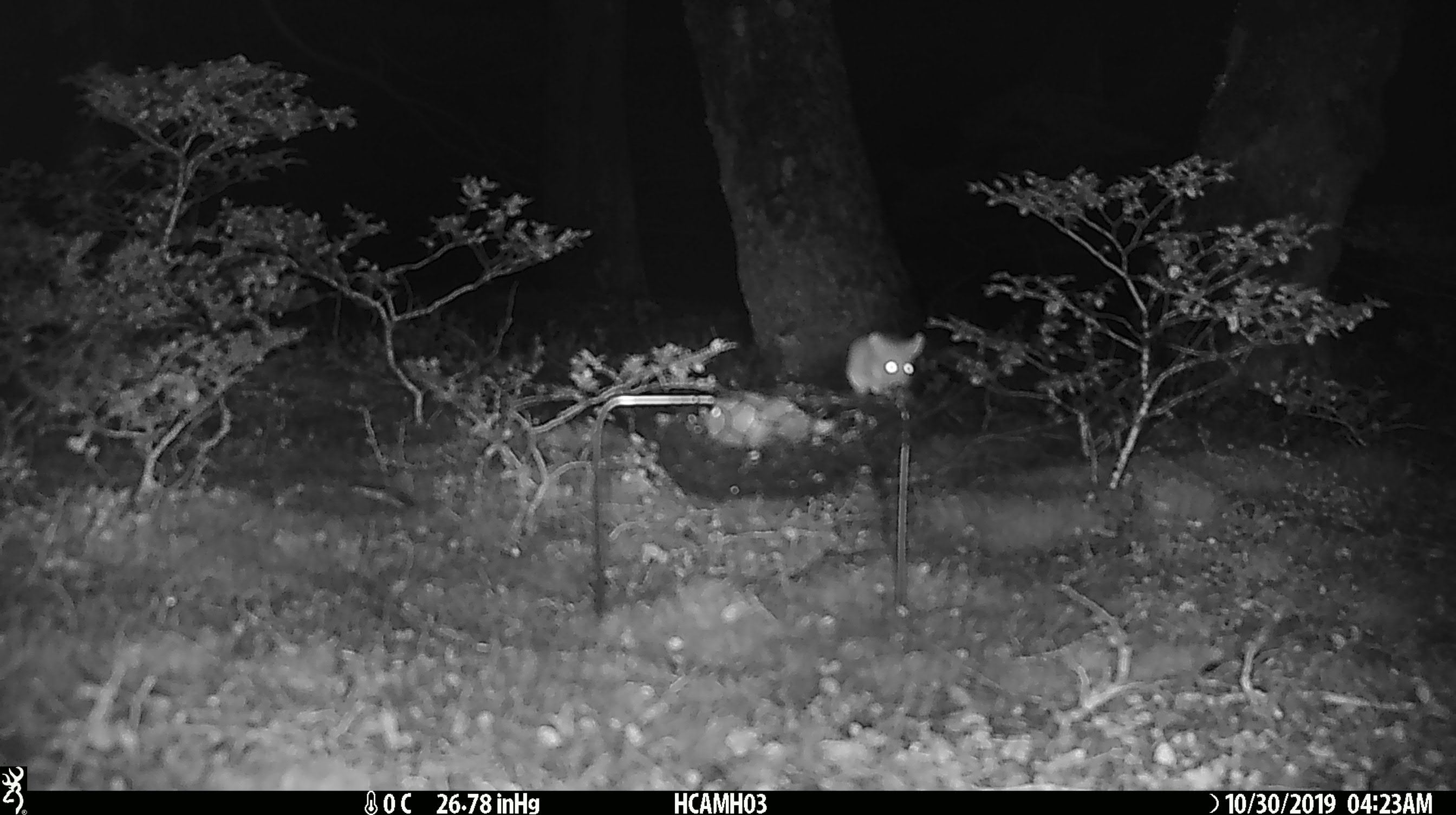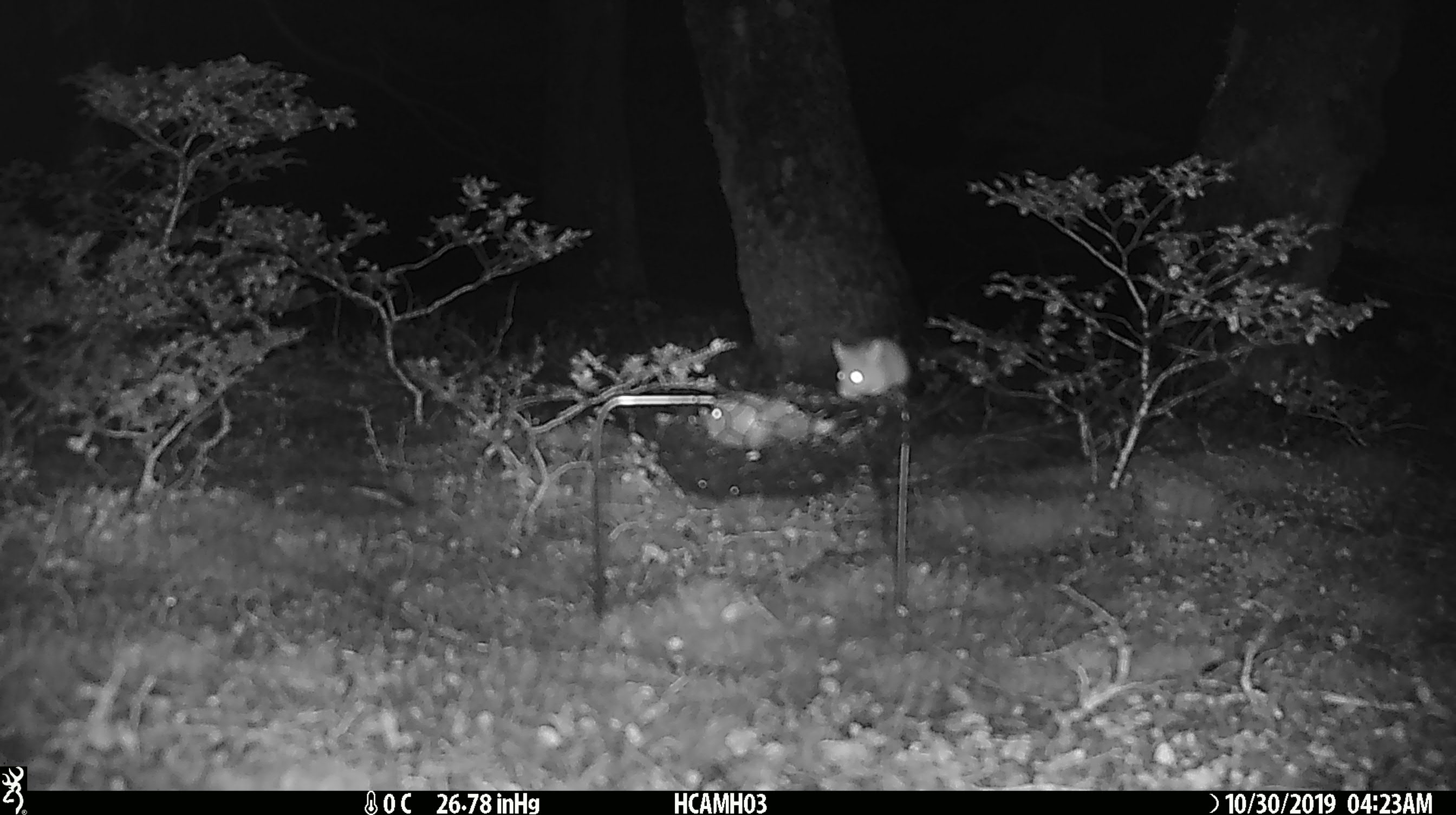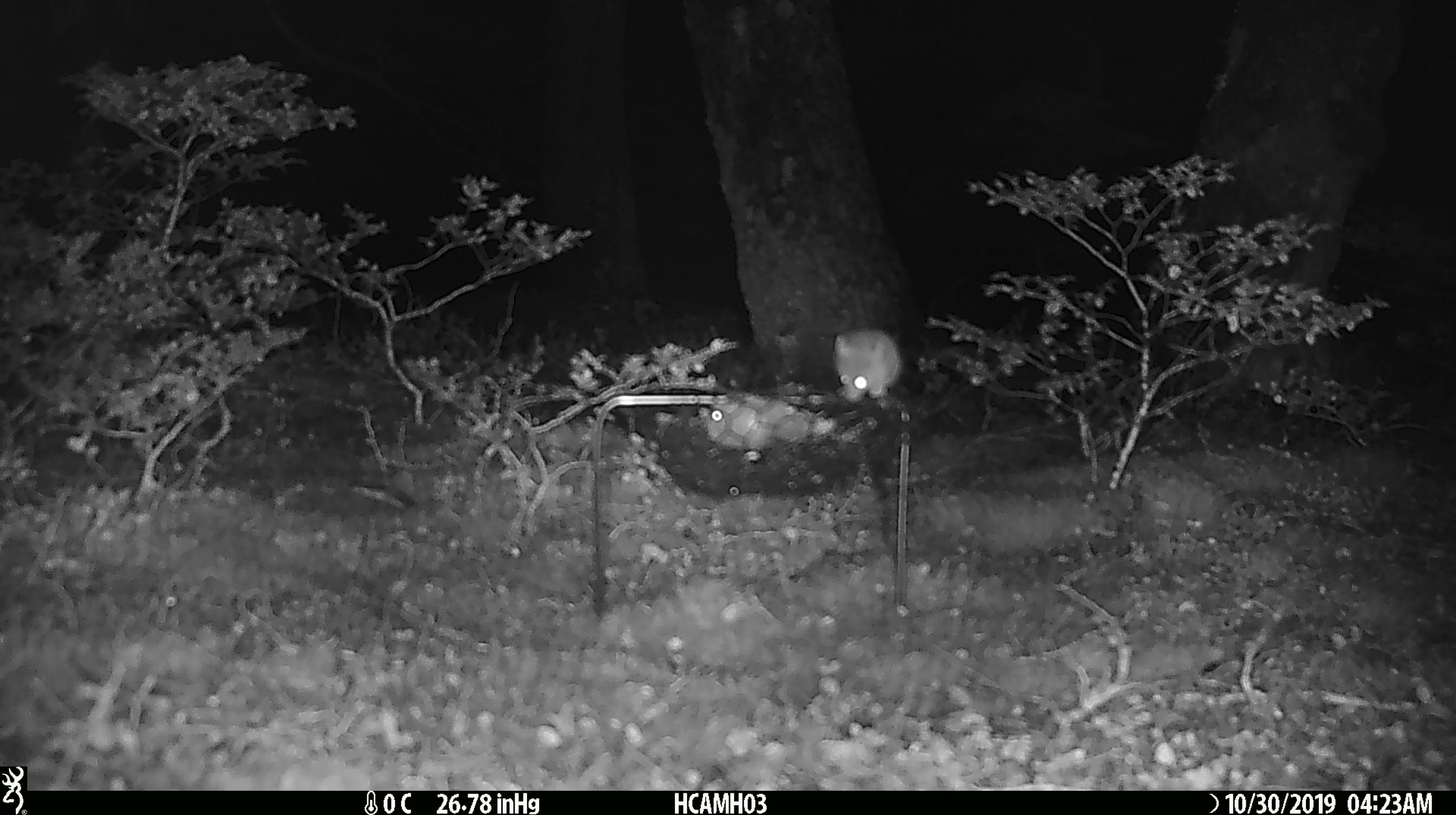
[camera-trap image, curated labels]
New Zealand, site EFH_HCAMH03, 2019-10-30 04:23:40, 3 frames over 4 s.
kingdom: Animalia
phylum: Chordata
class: Mammalia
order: Rodentia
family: Muridae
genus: Mus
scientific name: Mus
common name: mouse